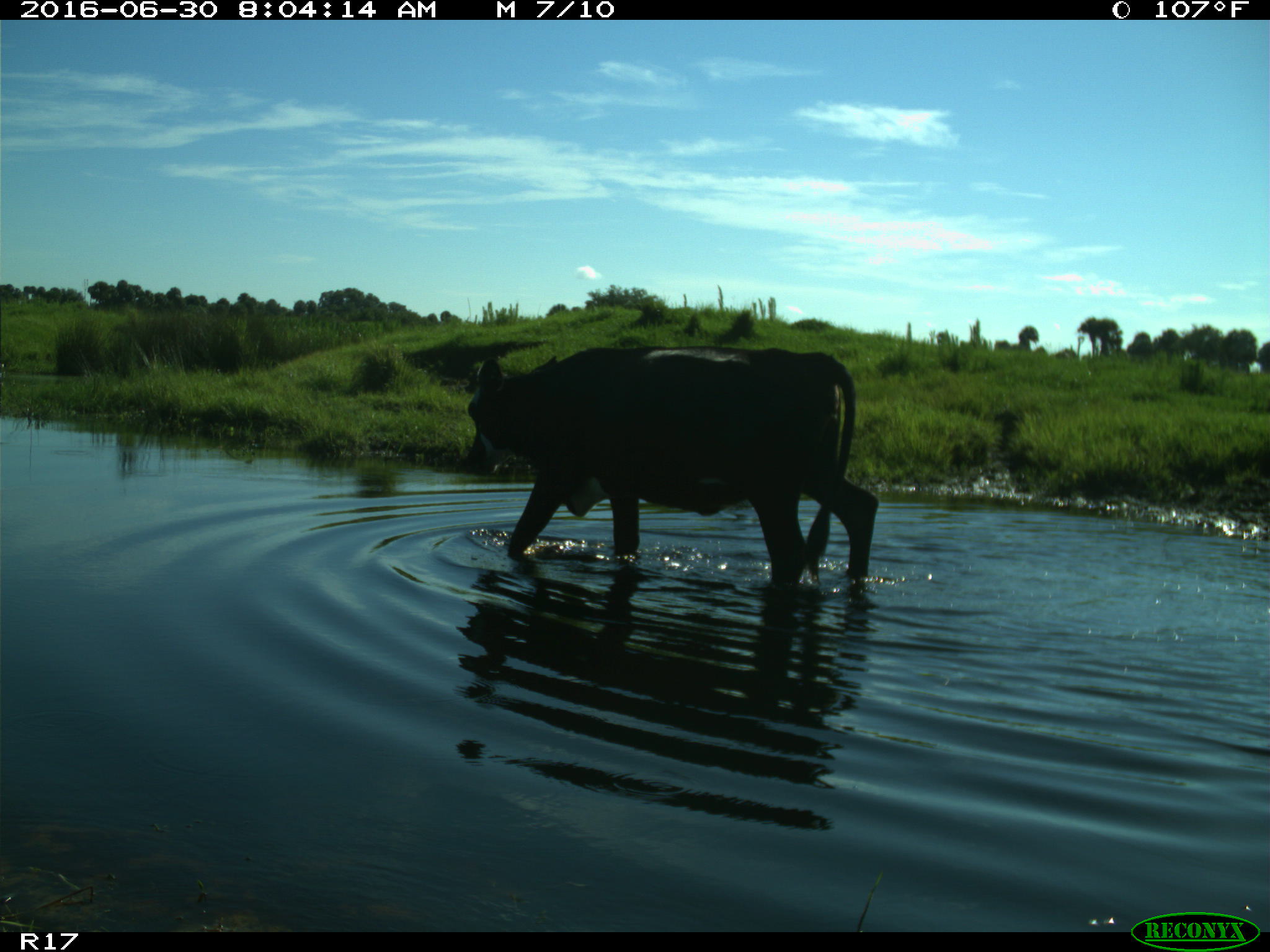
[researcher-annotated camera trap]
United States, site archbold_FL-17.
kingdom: Animalia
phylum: Chordata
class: Mammalia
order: Artiodactyla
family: Bovidae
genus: Bos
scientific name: Bos taurus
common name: domestic cow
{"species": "Bos taurus (domestic cow)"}